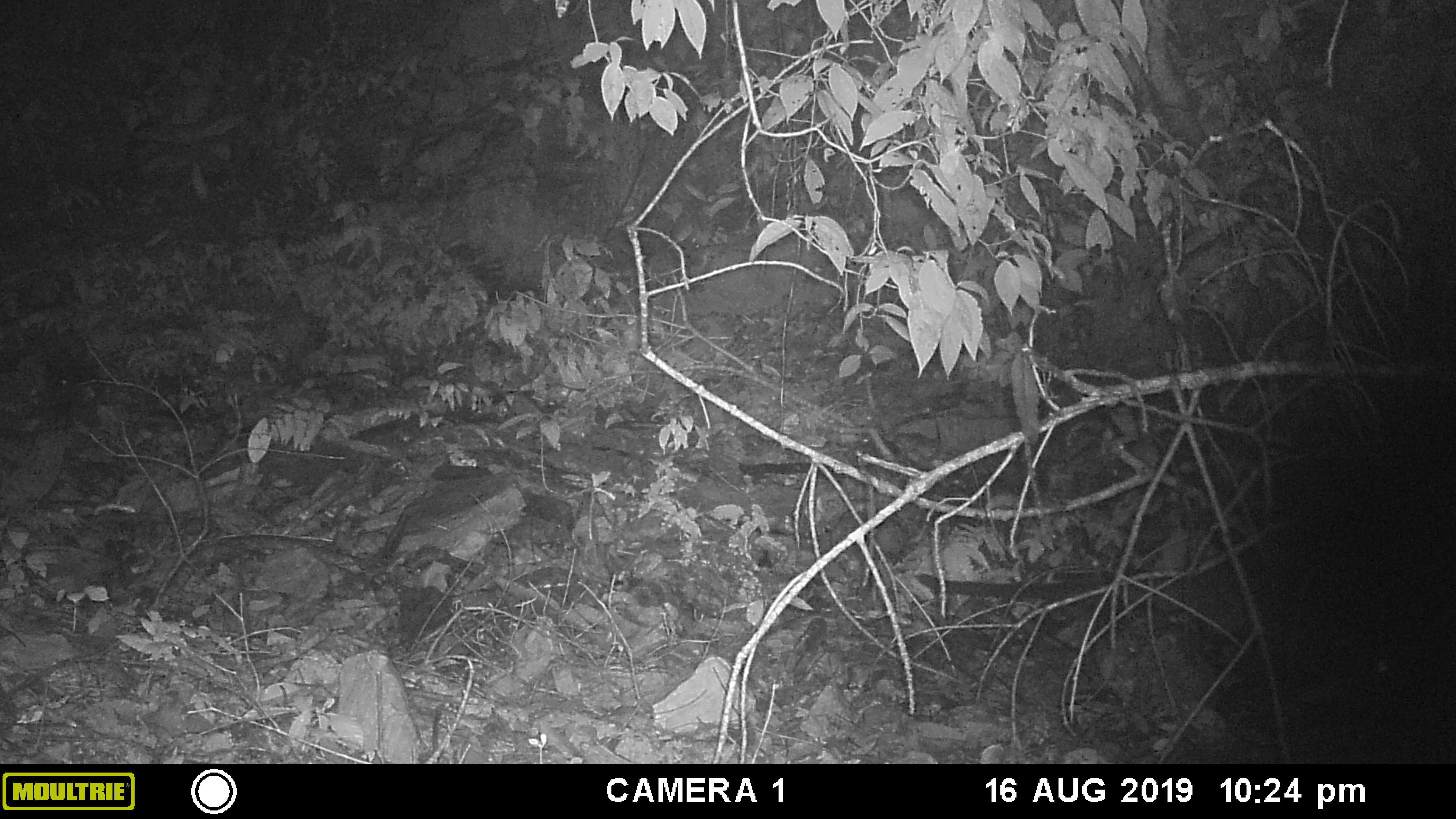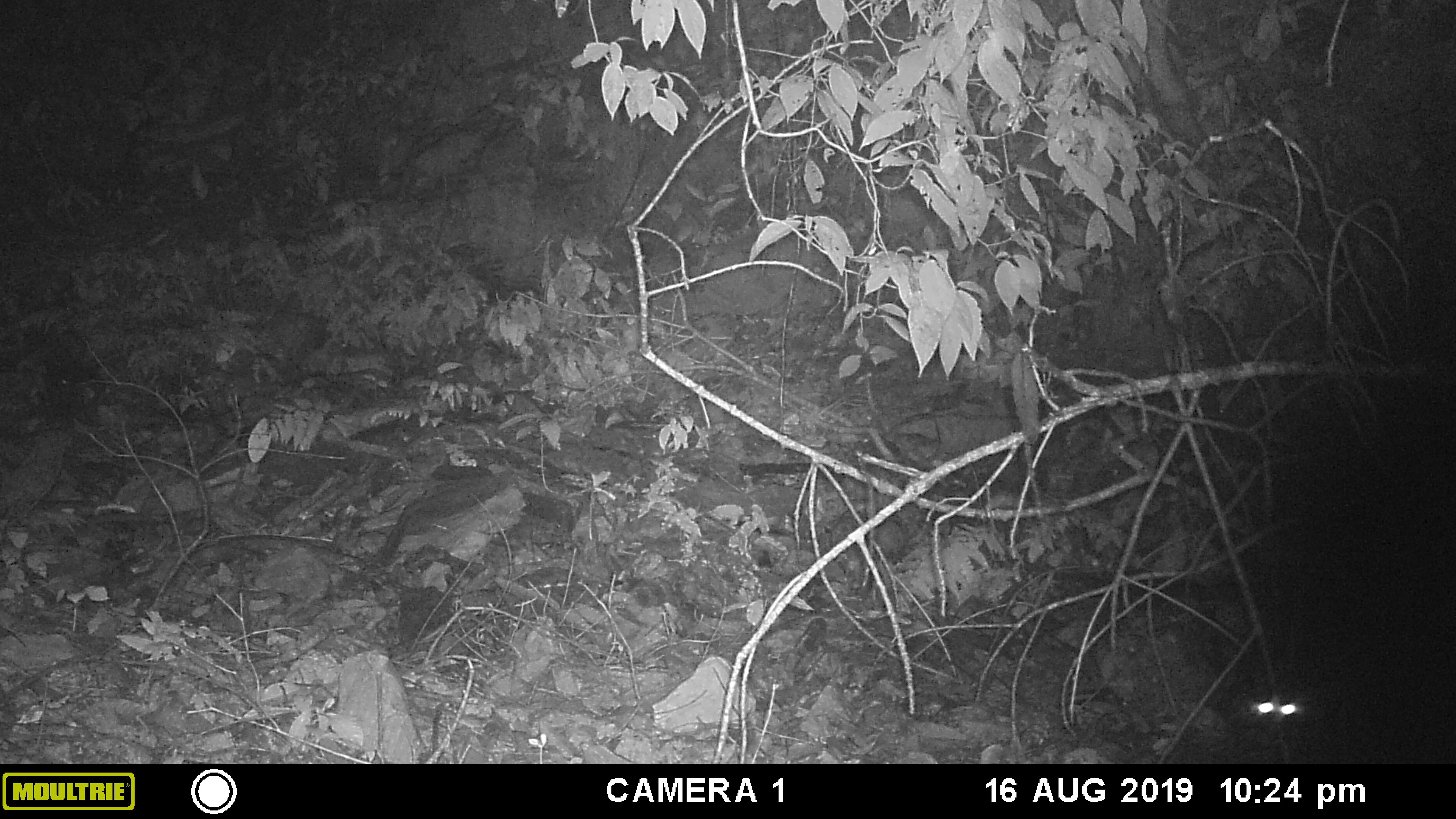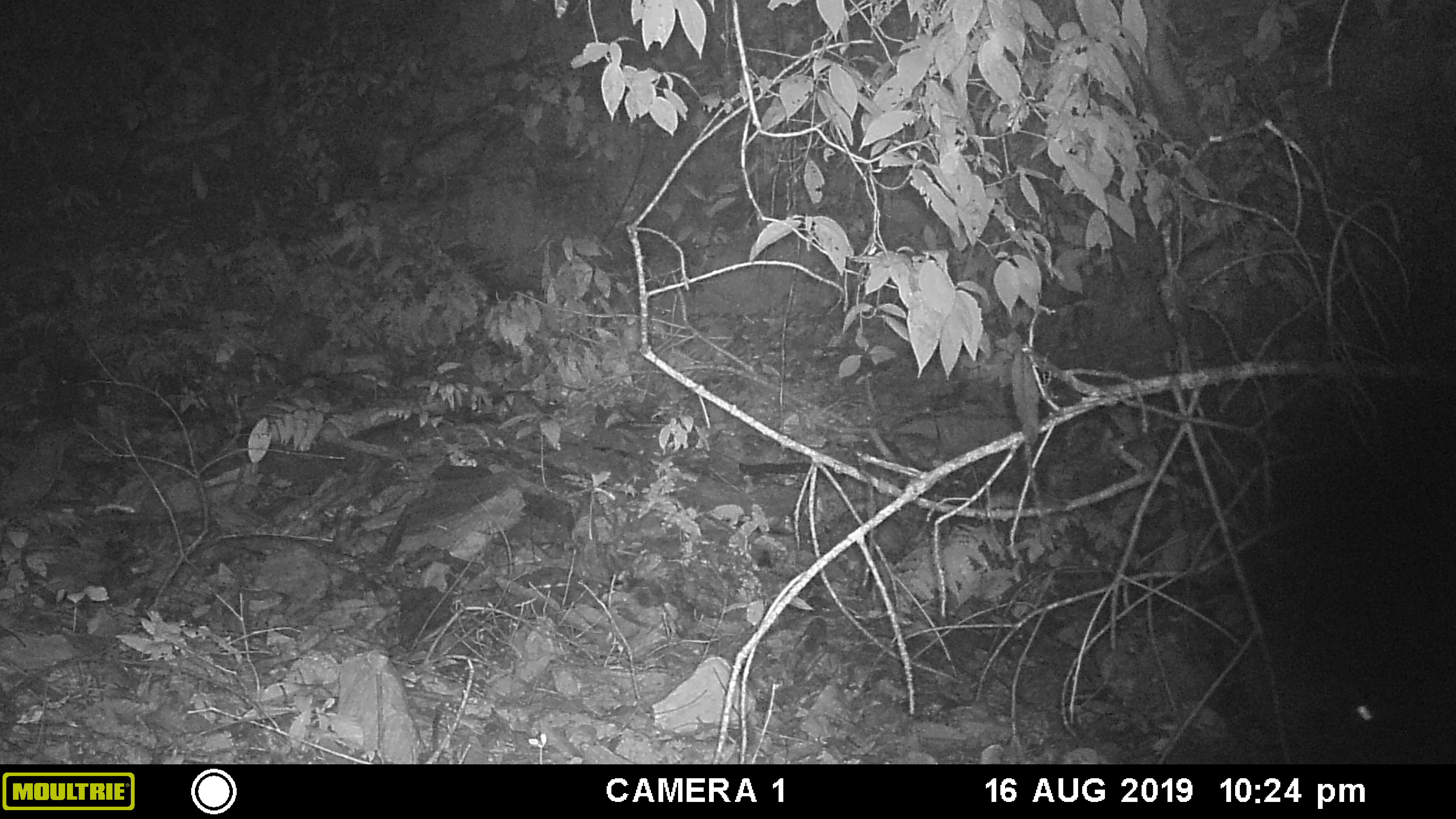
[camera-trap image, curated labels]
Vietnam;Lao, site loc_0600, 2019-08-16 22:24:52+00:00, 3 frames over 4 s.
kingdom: Animalia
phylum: Chordata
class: Mammalia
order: Carnivora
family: Viverridae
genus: Paguma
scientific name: Paguma larvata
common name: masked palm civet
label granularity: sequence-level